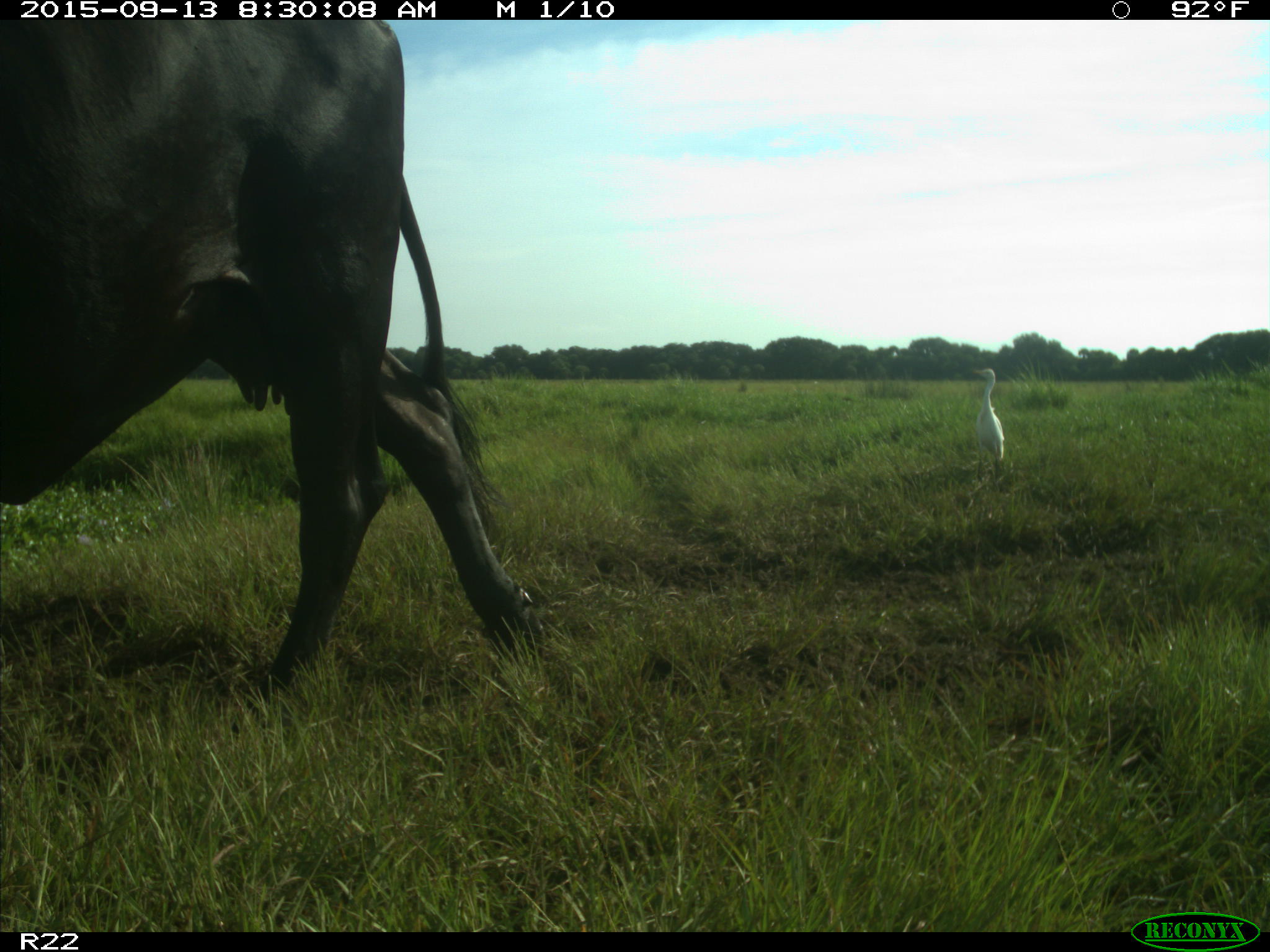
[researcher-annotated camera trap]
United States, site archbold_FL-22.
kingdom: Animalia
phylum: Chordata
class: Mammalia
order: Artiodactyla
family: Bovidae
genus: Bos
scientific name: Bos taurus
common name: domestic cow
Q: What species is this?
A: Bos taurus (domestic cow).